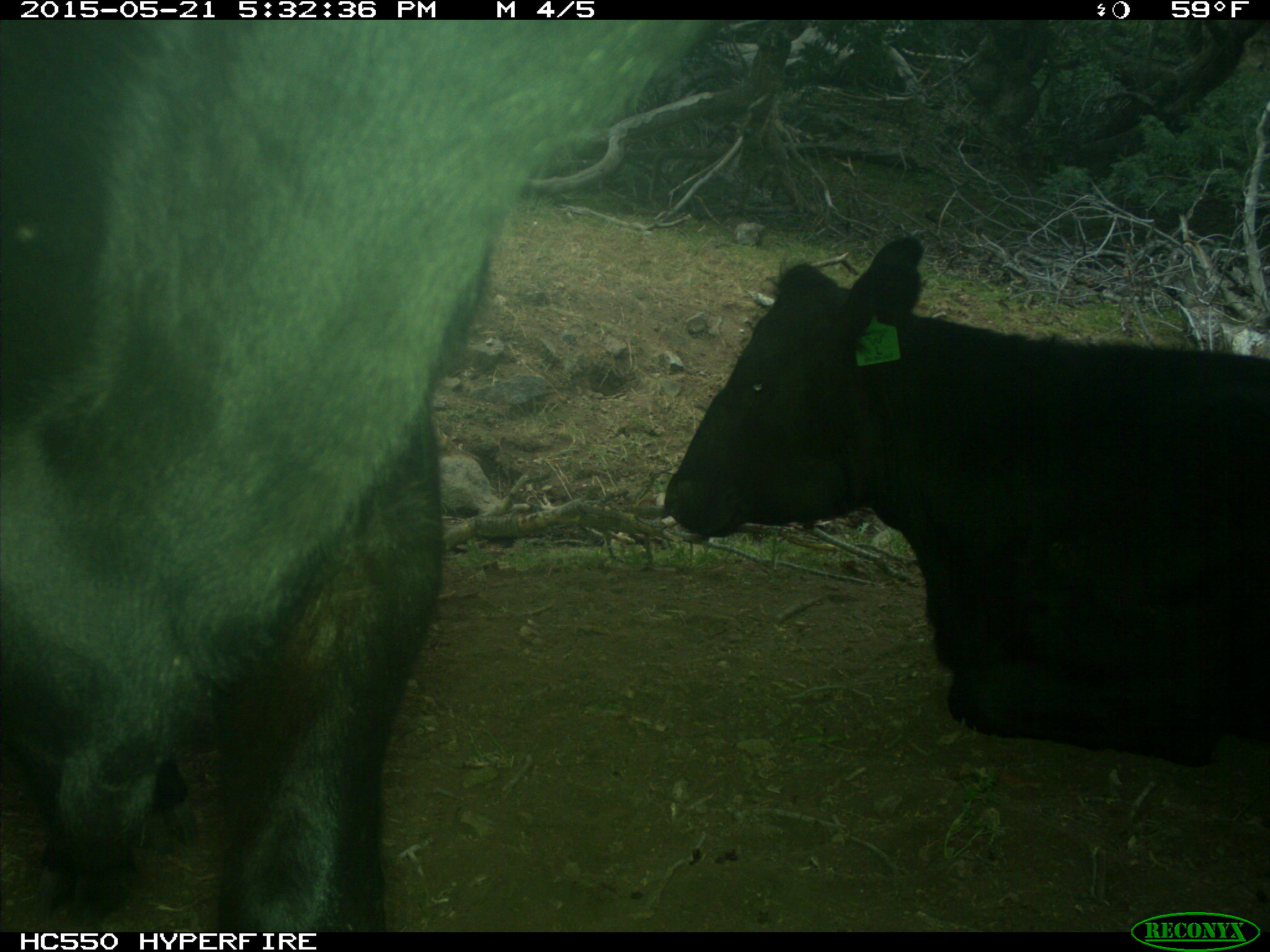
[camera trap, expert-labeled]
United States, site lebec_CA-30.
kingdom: Animalia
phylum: Chordata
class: Mammalia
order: Artiodactyla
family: Bovidae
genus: Bos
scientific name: Bos taurus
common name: domestic cow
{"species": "Bos taurus (domestic cow)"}